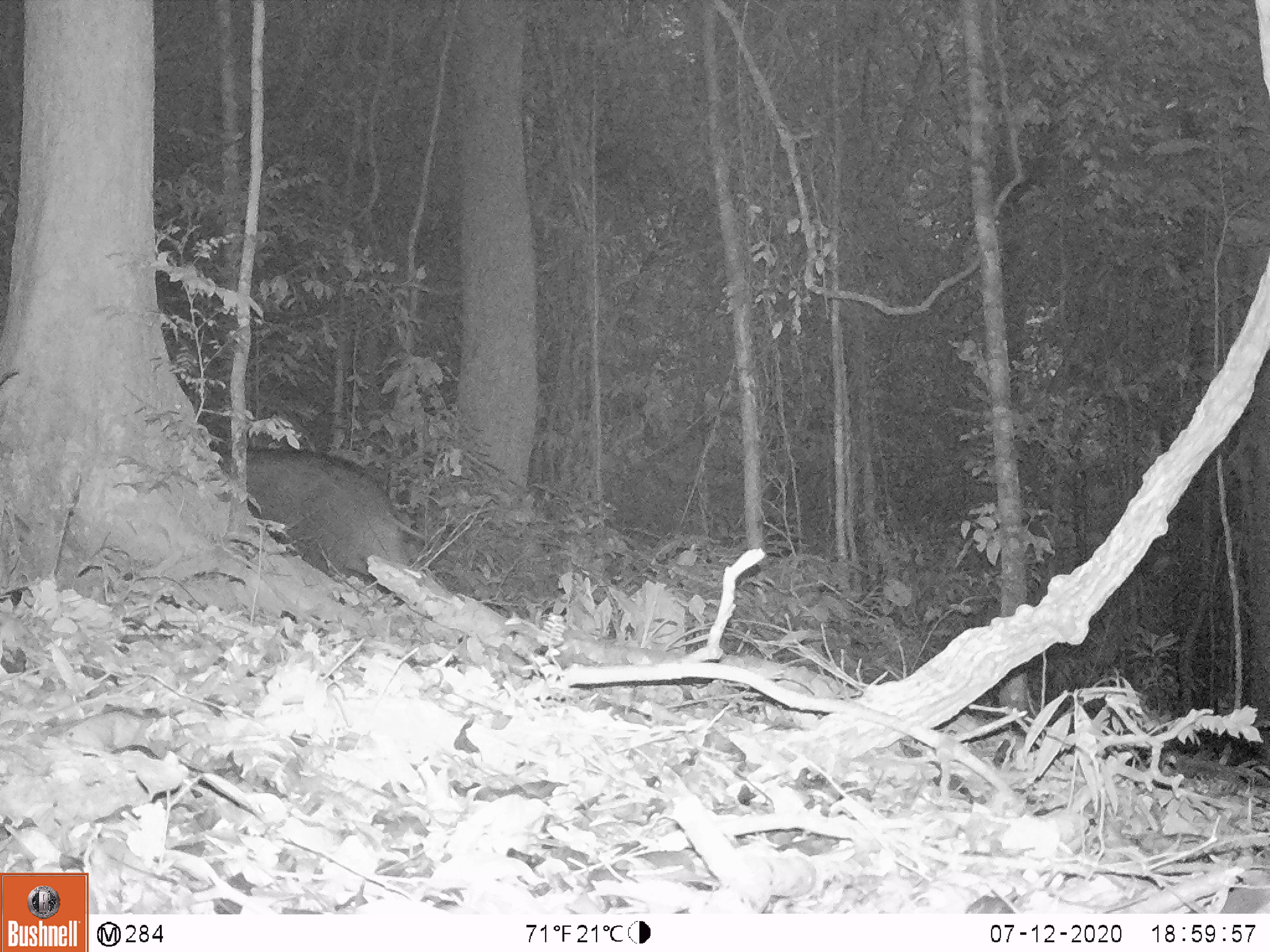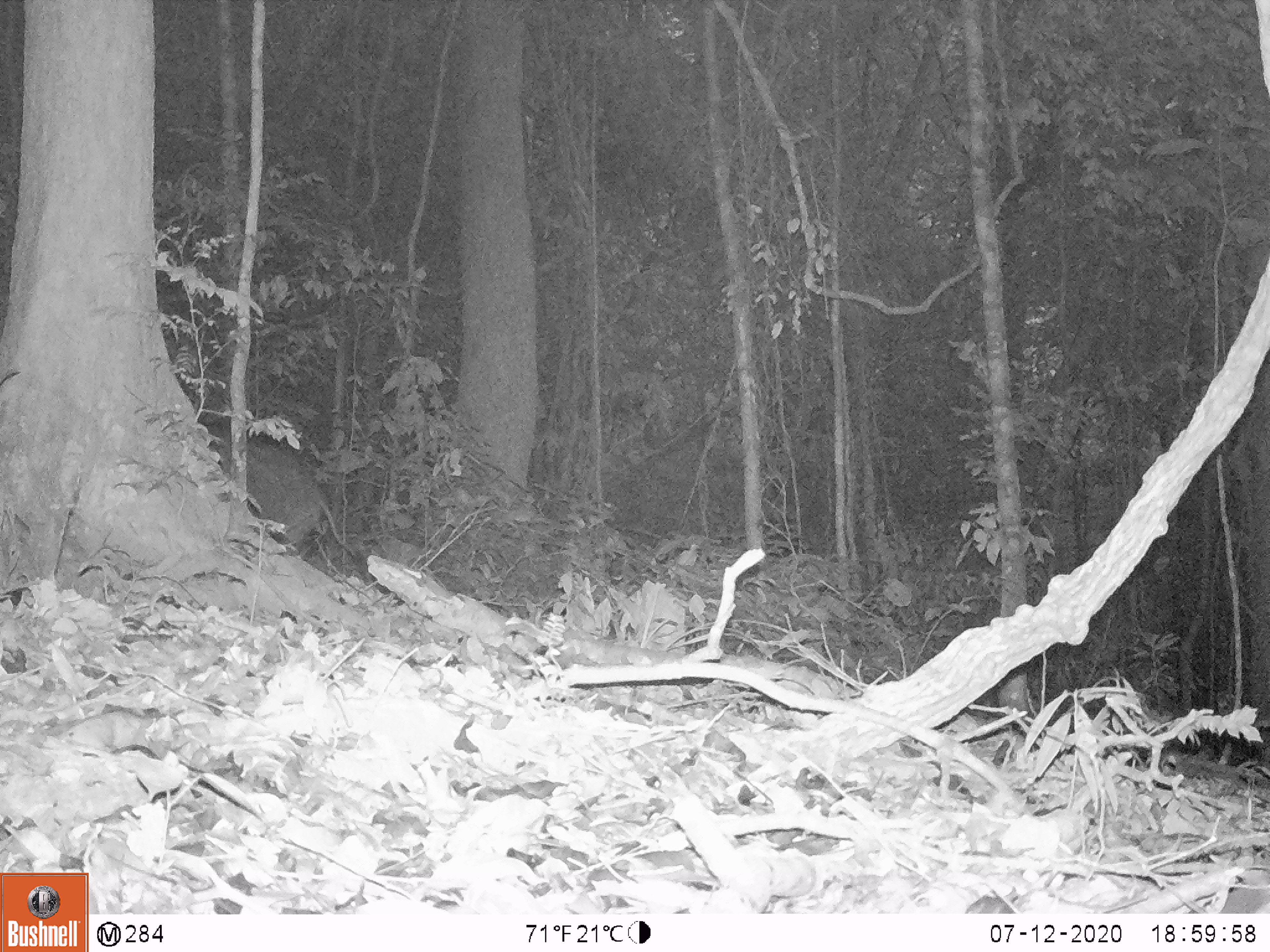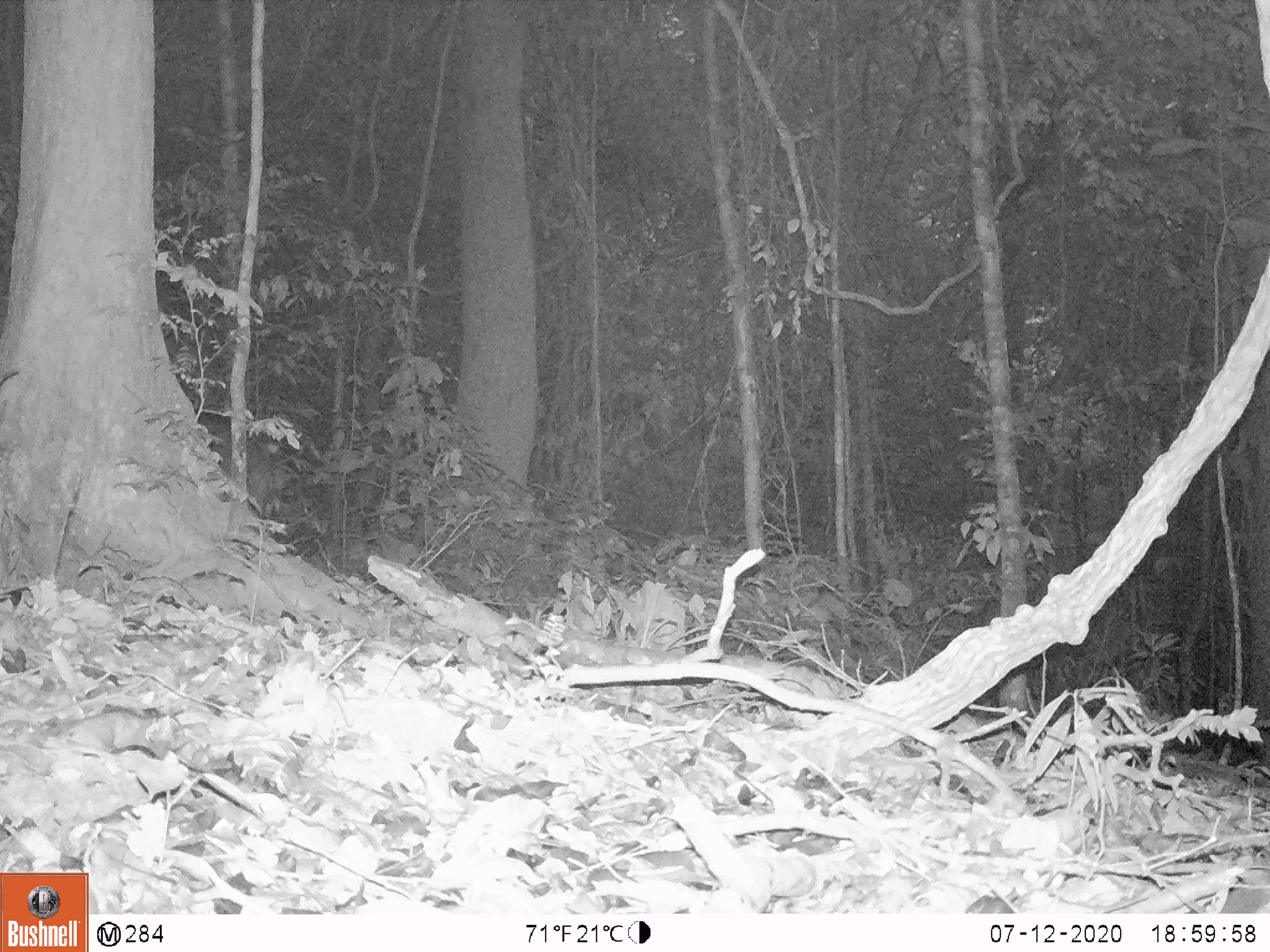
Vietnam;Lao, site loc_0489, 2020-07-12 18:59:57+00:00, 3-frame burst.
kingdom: Animalia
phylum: Chordata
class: Mammalia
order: Artiodactyla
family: Suidae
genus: Sus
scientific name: Sus scrofa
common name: eurasian wild pig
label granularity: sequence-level